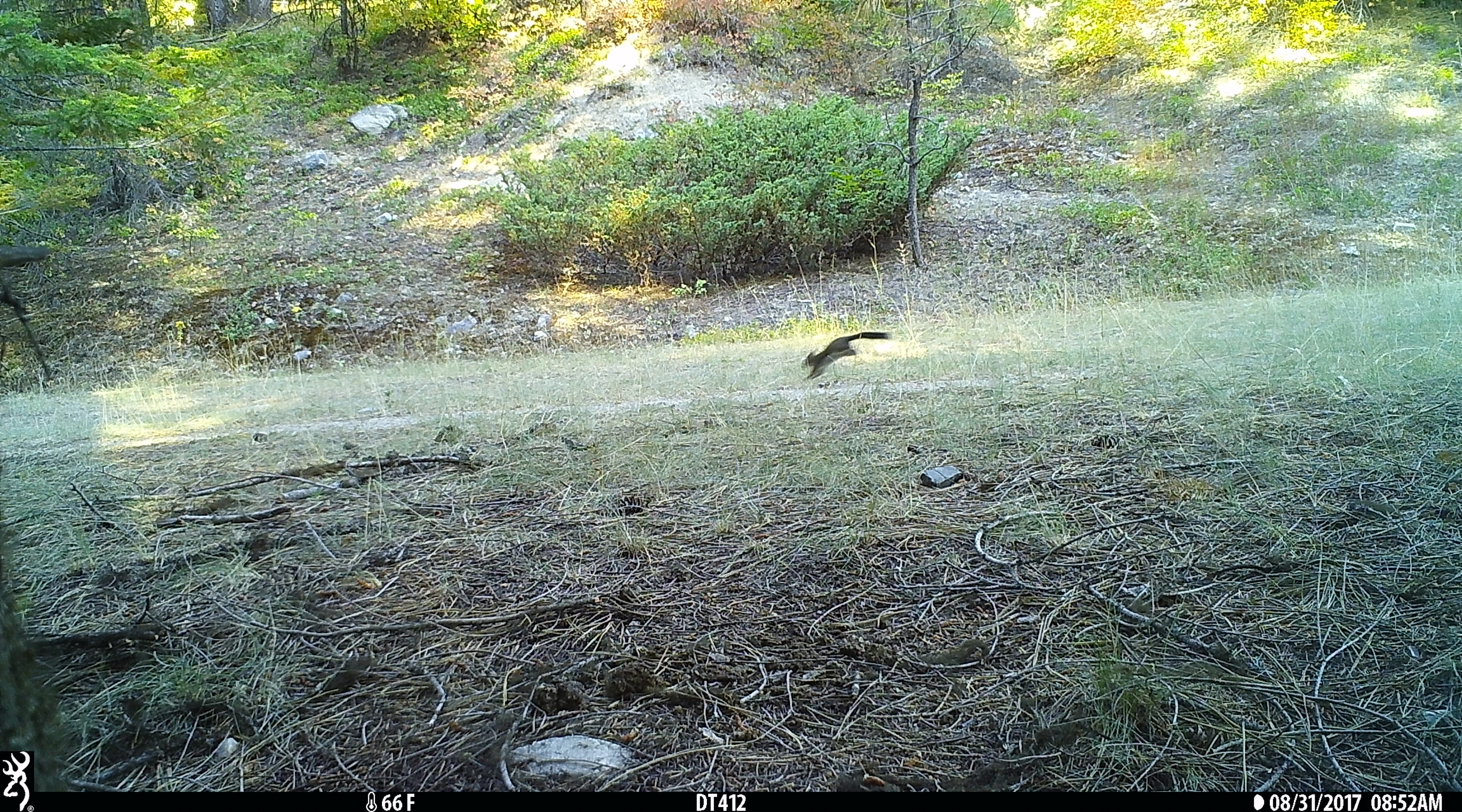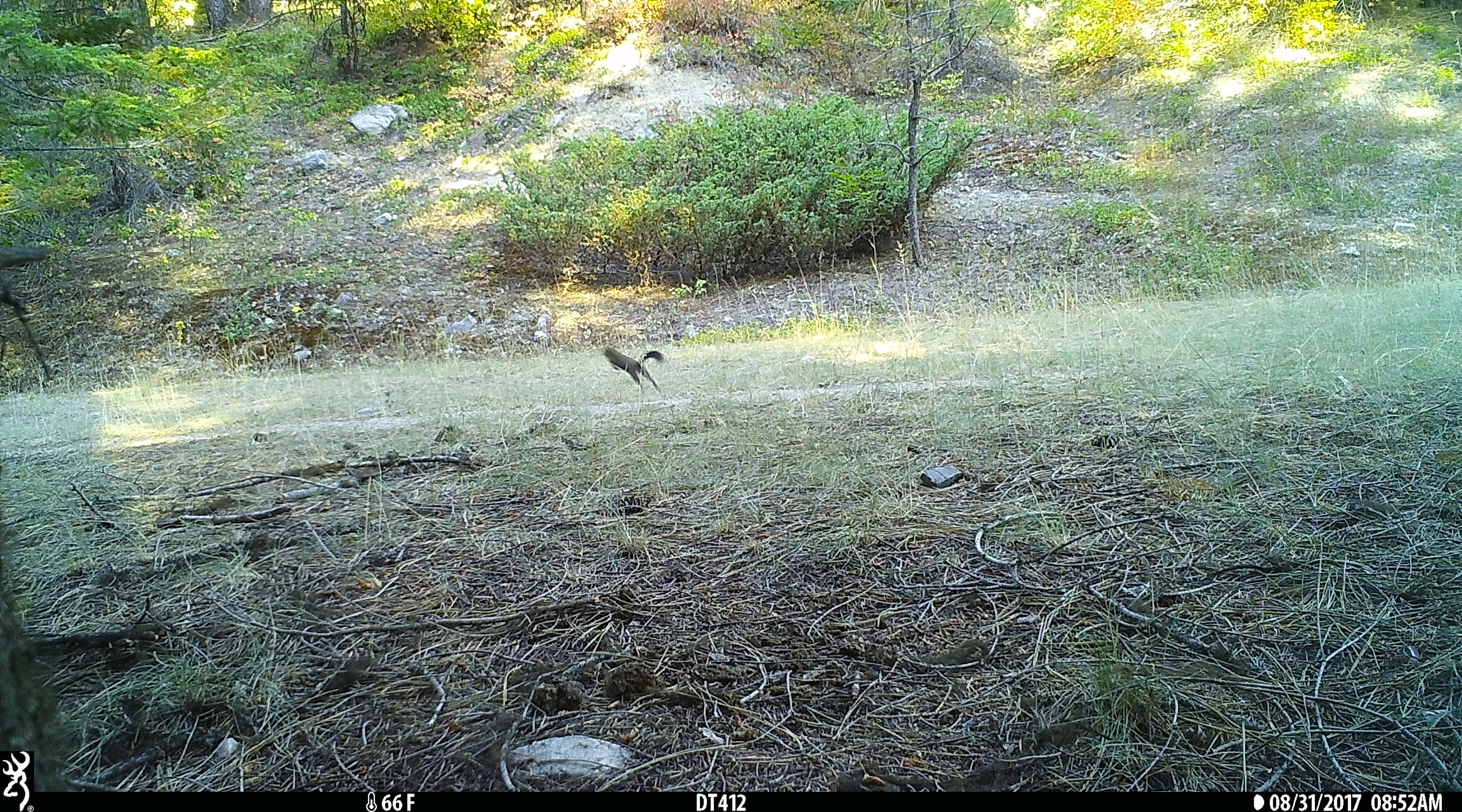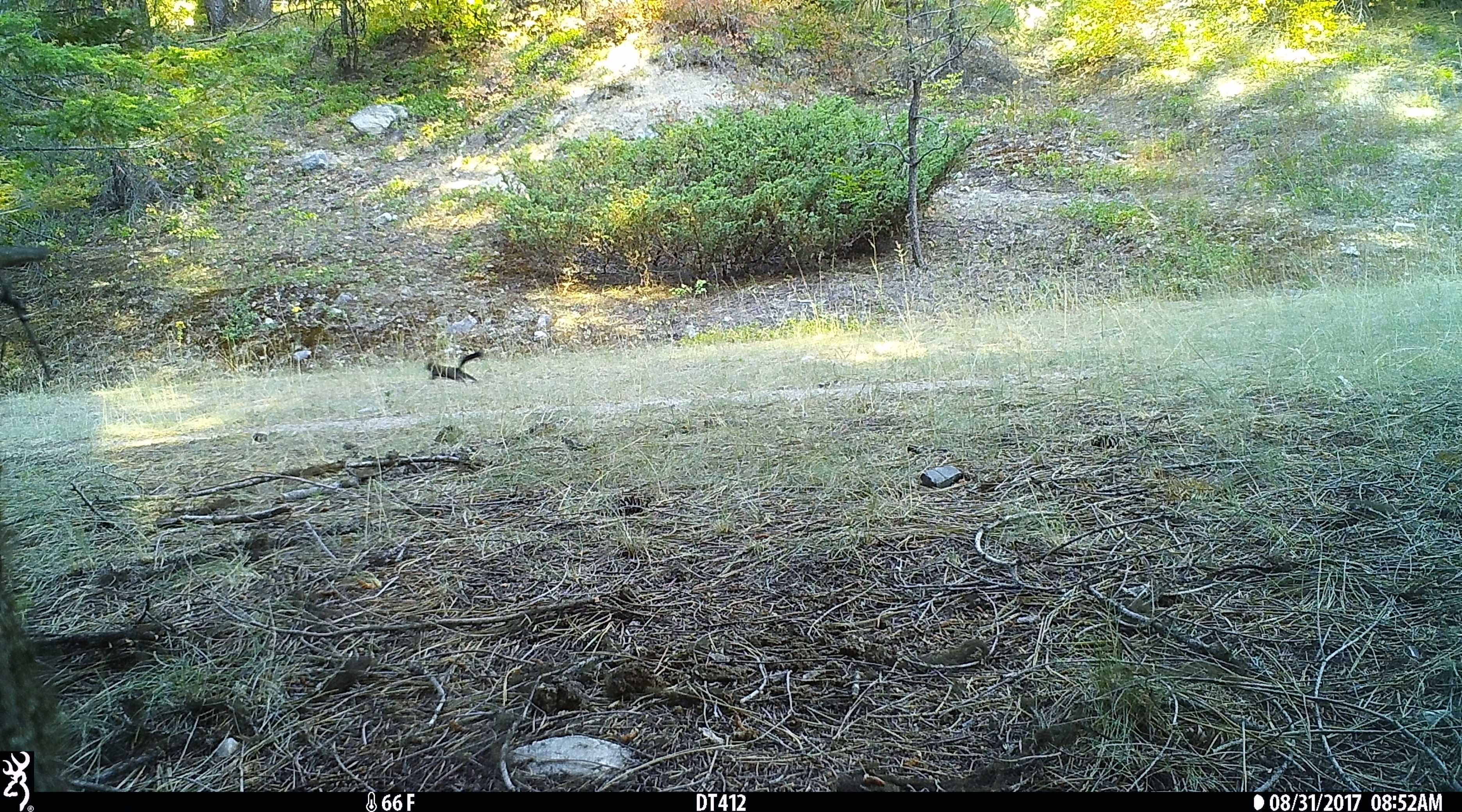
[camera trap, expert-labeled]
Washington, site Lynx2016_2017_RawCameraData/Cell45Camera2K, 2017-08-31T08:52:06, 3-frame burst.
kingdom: Animalia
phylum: Chordata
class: Mammalia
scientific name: Mammalia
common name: small mammal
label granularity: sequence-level